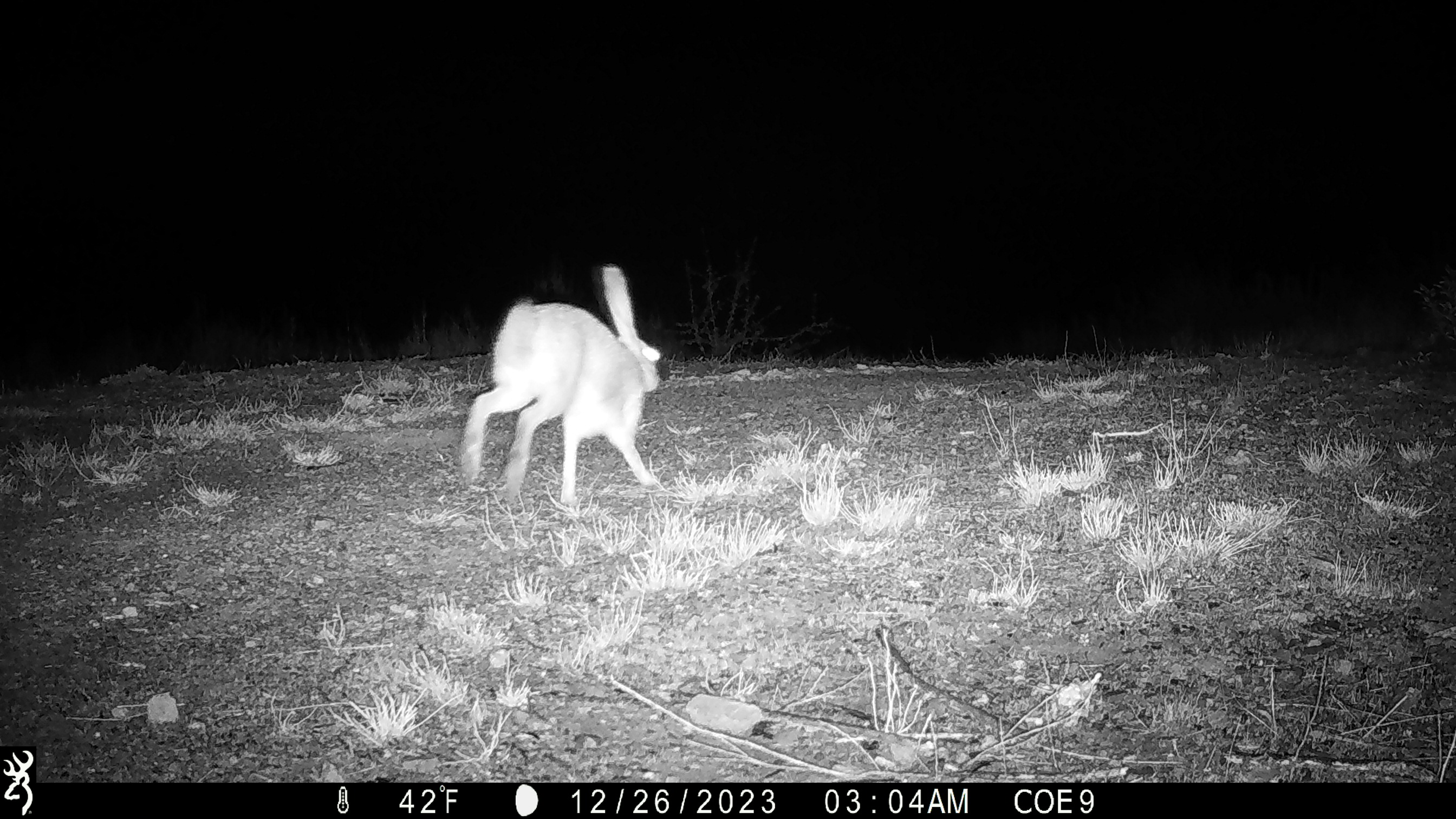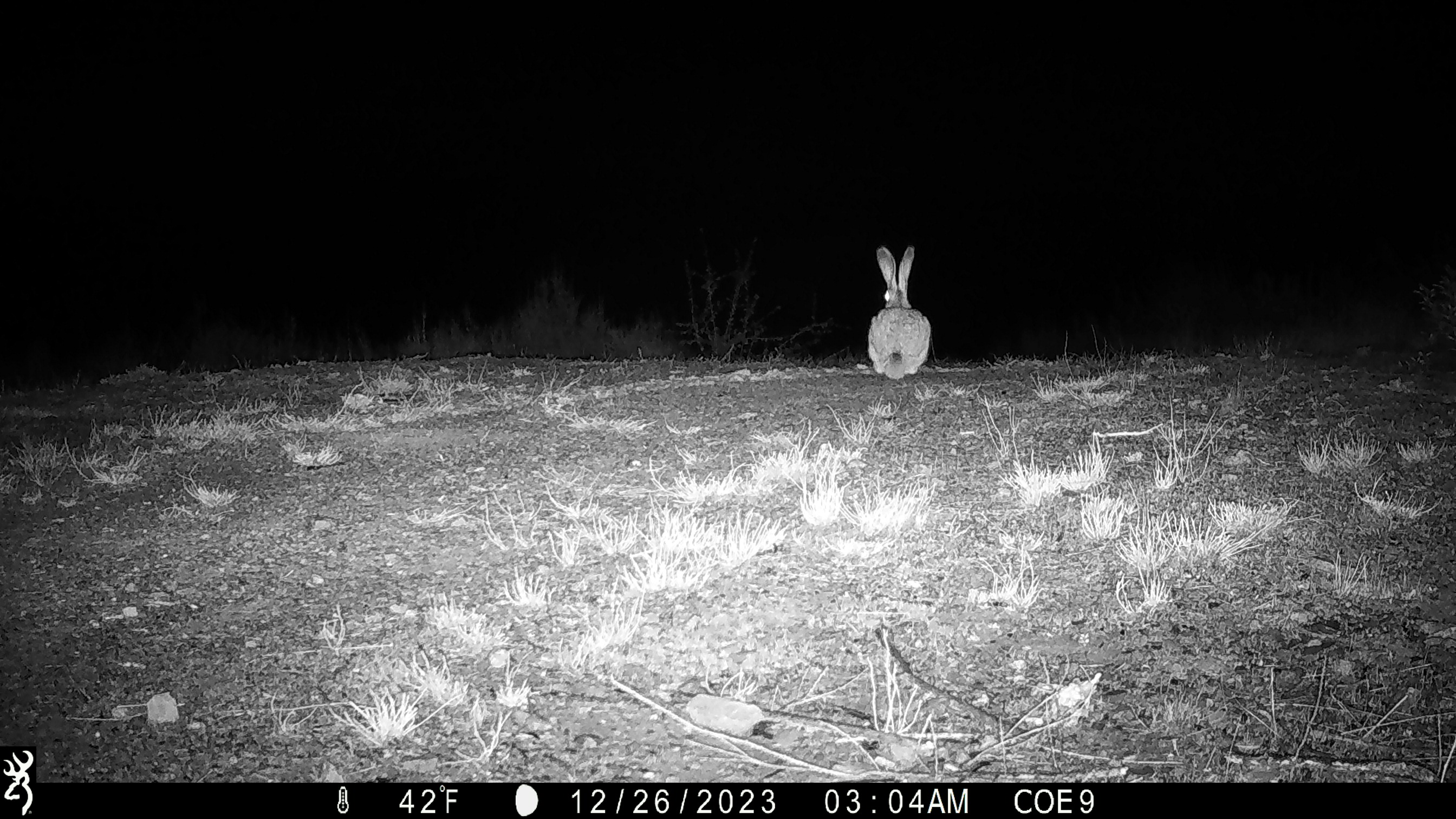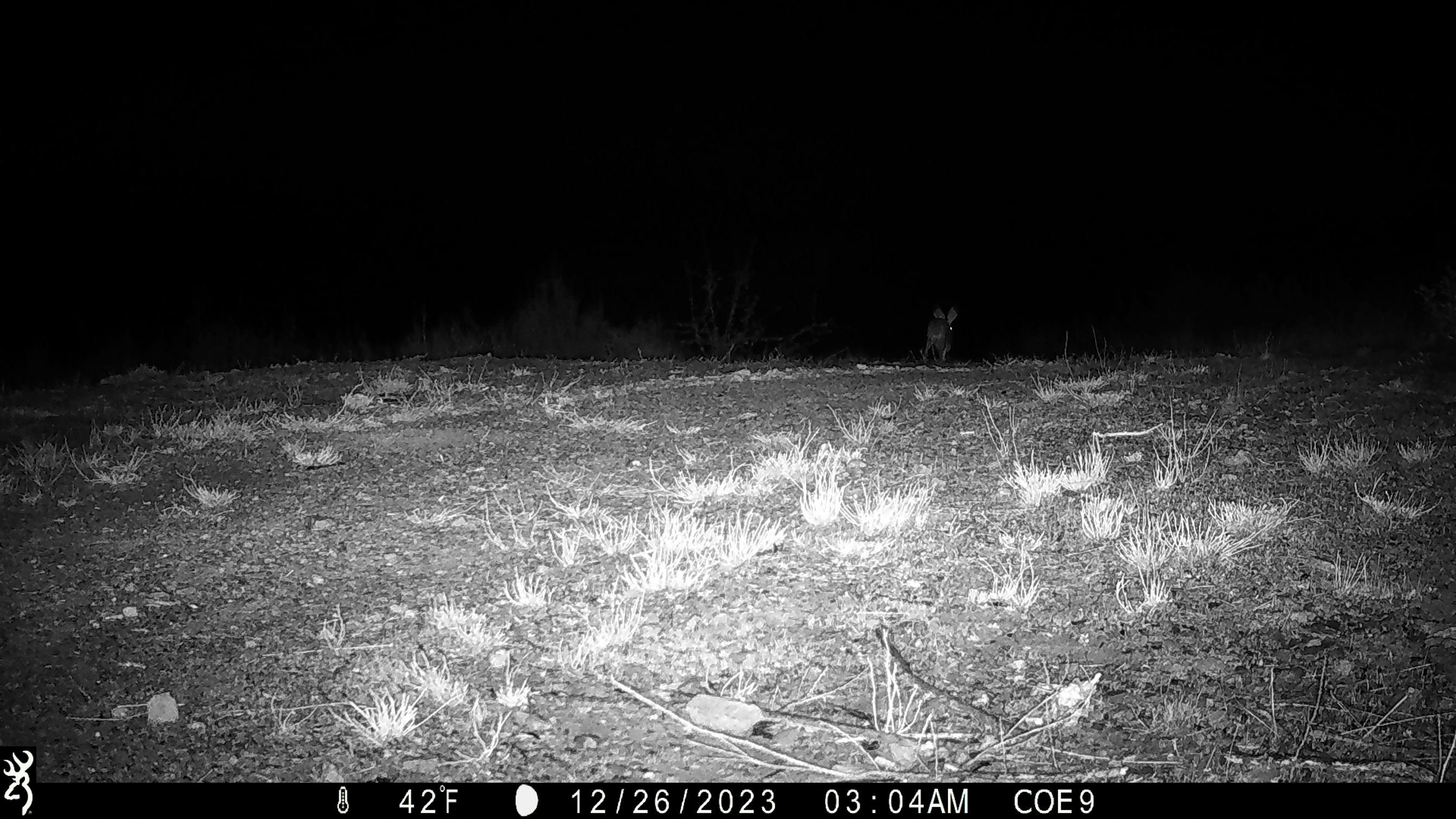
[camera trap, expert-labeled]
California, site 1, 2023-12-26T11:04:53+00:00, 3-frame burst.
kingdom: Animalia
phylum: Chordata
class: Mammalia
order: Lagomorpha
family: Leporidae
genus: Lepus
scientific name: Lepus californicus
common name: black-tailed jackrabbit